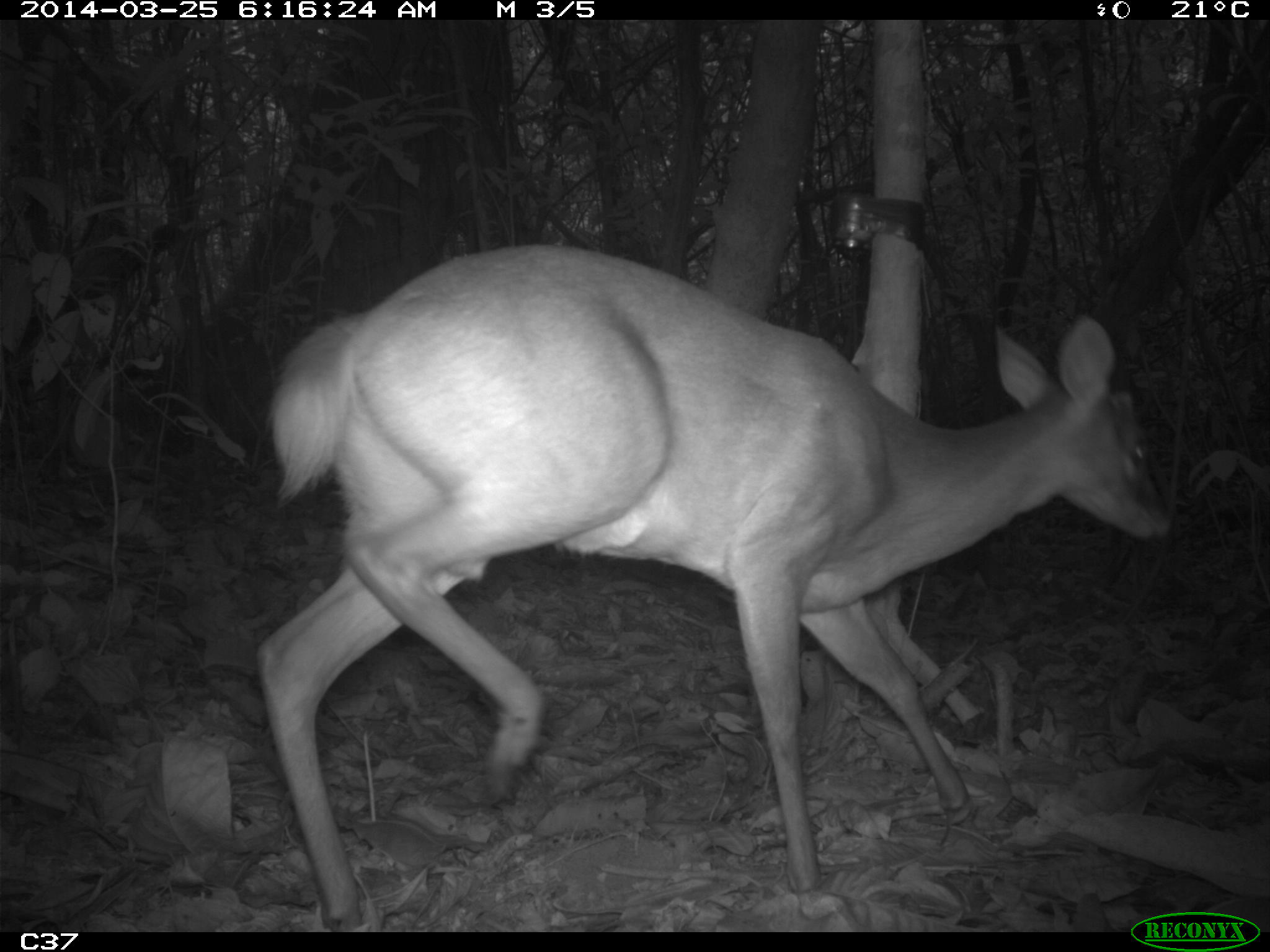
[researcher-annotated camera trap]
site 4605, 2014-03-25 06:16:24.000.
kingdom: Animalia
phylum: Chordata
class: Mammalia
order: Artiodactyla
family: Cervidae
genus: Mazama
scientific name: Mazama gouazoubira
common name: gray brocket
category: mazama gouazaoubira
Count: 1.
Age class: adult.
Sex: female.